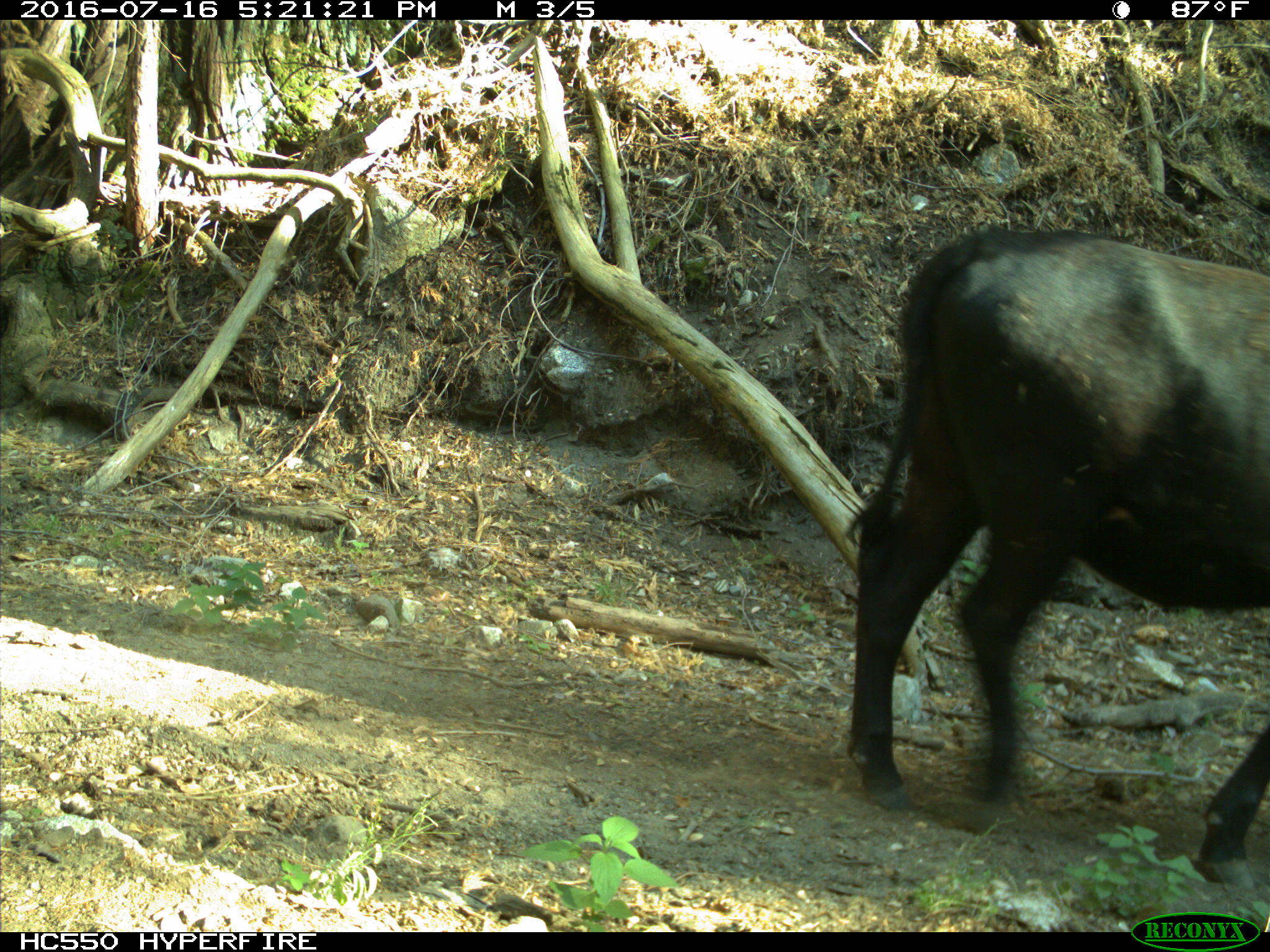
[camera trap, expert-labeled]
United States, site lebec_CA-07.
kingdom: Animalia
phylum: Chordata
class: Mammalia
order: Artiodactyla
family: Bovidae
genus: Bos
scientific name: Bos taurus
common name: domestic cow